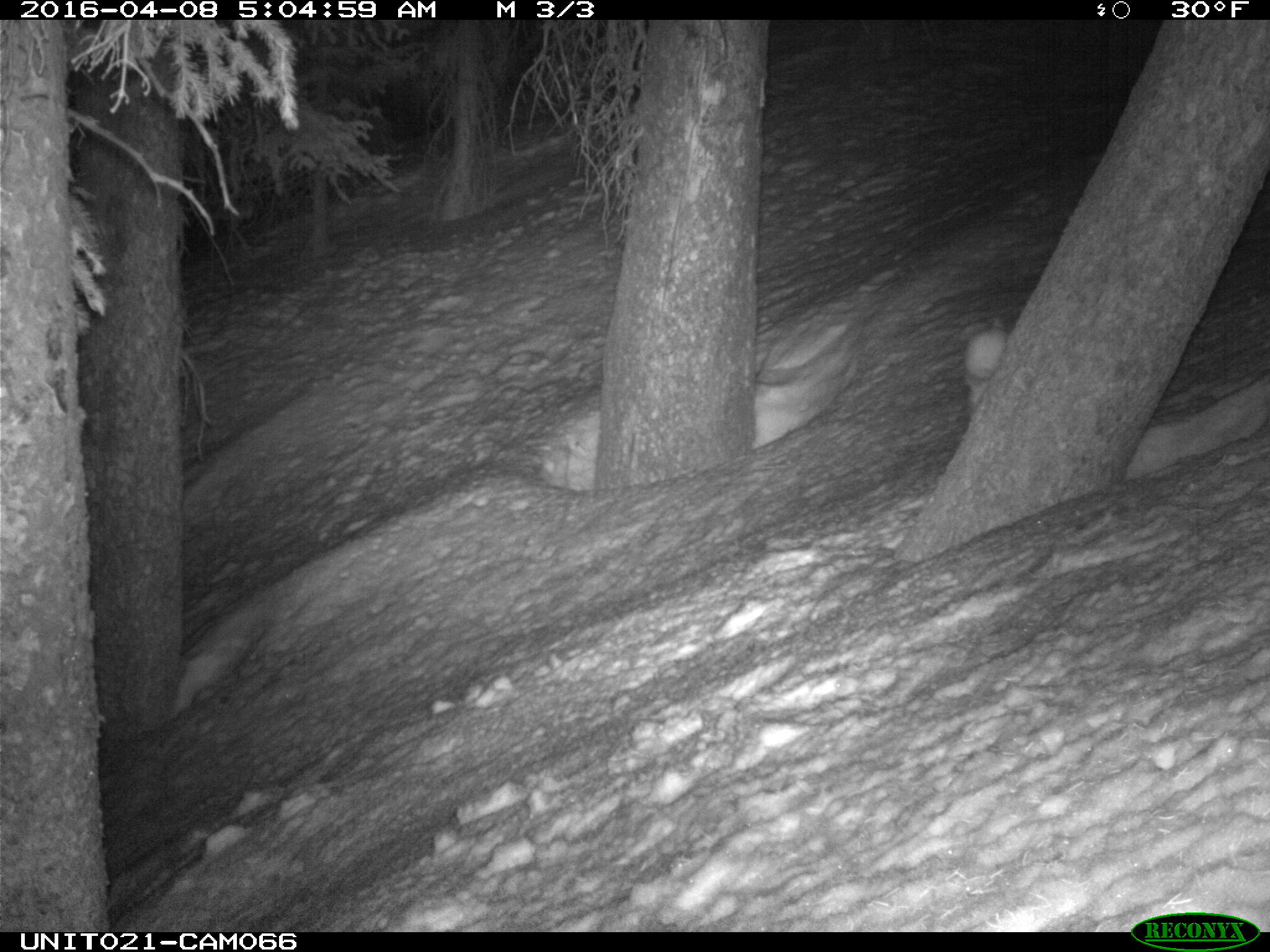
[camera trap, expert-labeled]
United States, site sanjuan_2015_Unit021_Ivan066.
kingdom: Animalia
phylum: Chordata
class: Mammalia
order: Lagomorpha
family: Leporidae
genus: Lepus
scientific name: Lepus americanus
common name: snowshoe hare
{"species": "Lepus americanus (snowshoe hare)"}